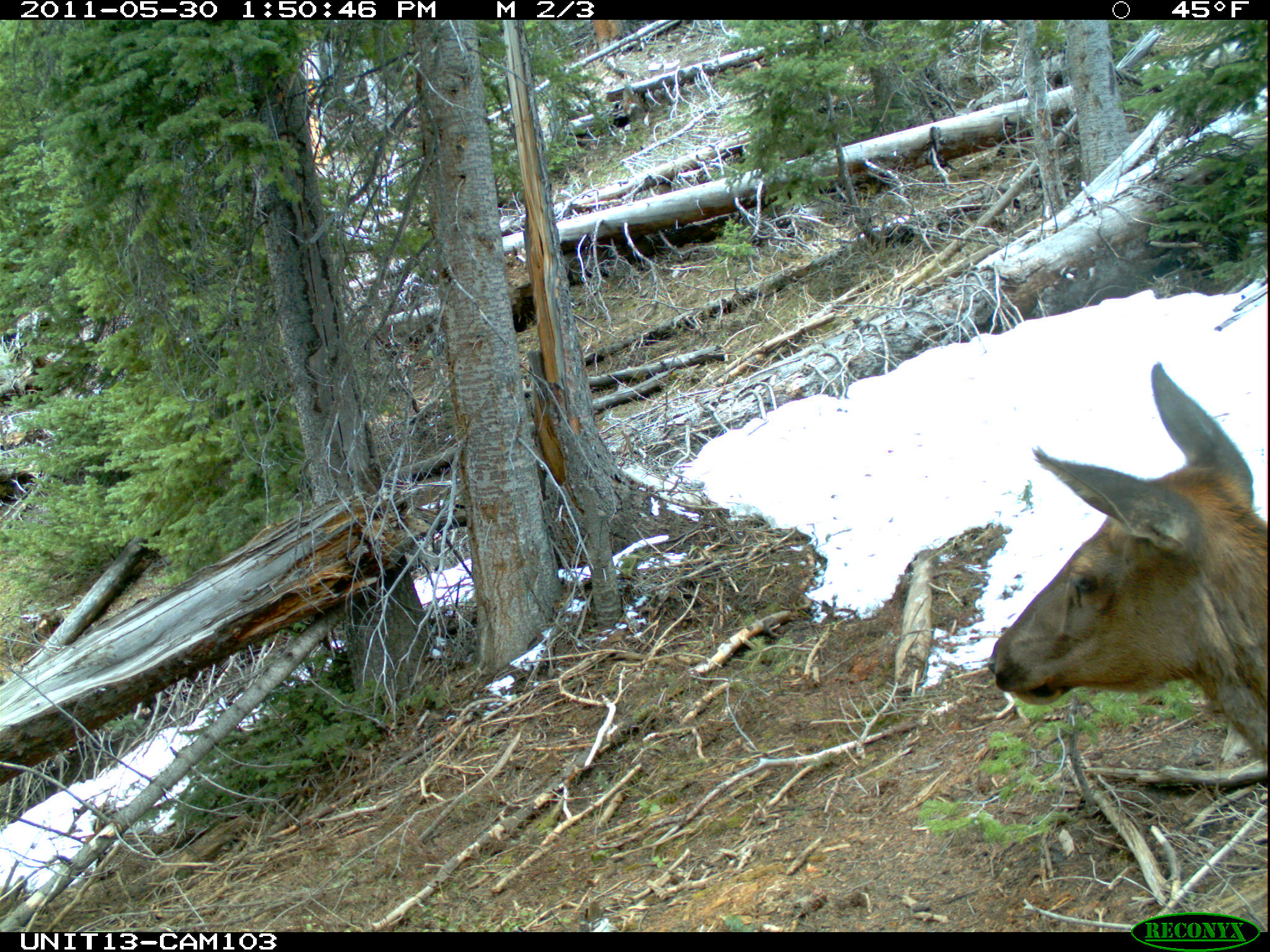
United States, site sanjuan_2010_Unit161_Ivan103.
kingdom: Animalia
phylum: Chordata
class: Mammalia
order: Artiodactyla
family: Cervidae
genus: Cervus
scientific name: Cervus elaphus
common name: red deer